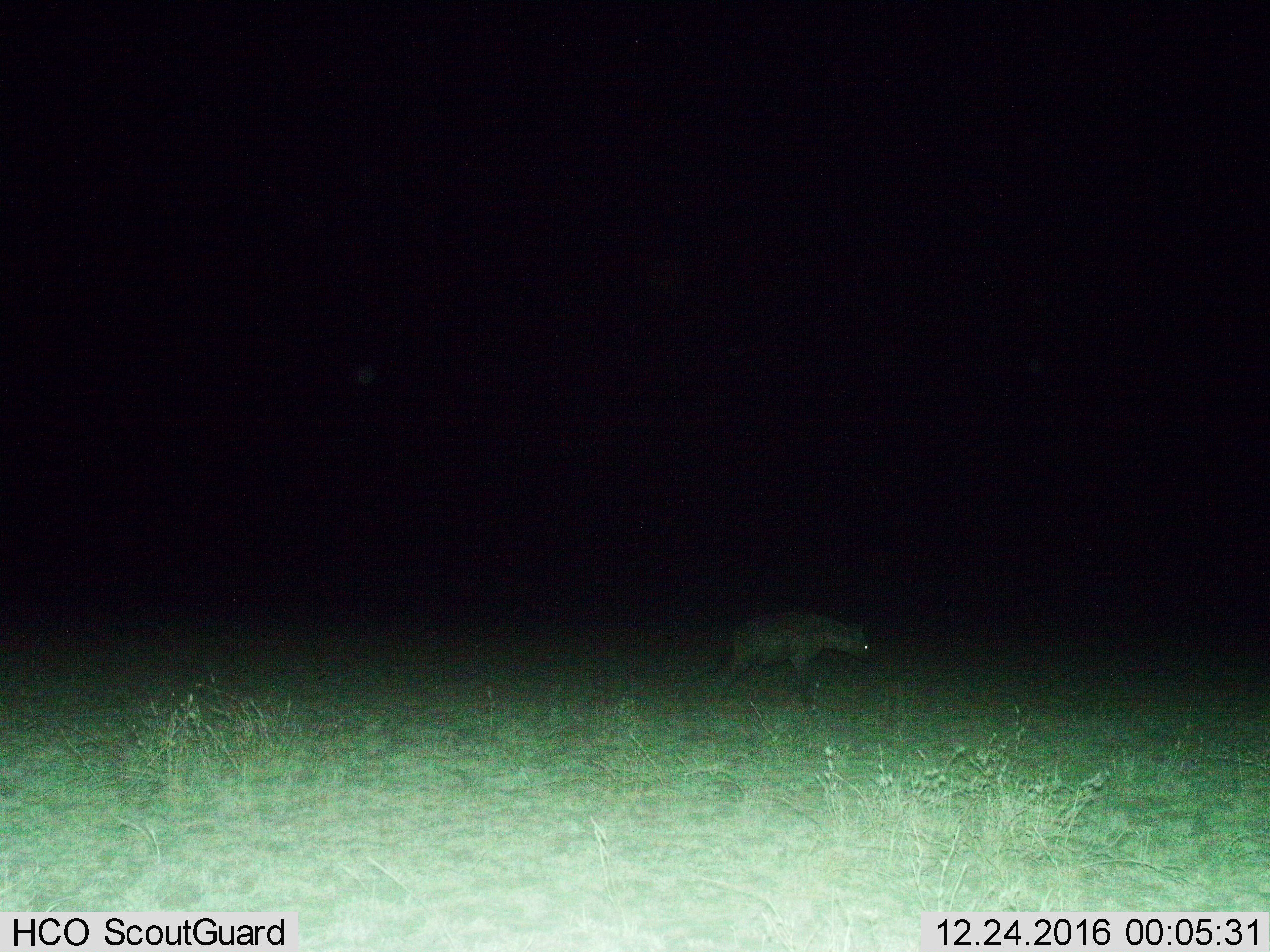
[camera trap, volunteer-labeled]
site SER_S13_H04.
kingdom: Animalia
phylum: Chordata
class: Mammalia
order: Carnivora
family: Hyaenidae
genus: Crocuta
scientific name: Crocuta crocuta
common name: spotted hyena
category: hyenaspotted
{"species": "hyenaspotted (spotted hyena) (Crocuta crocuta)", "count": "1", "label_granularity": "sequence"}